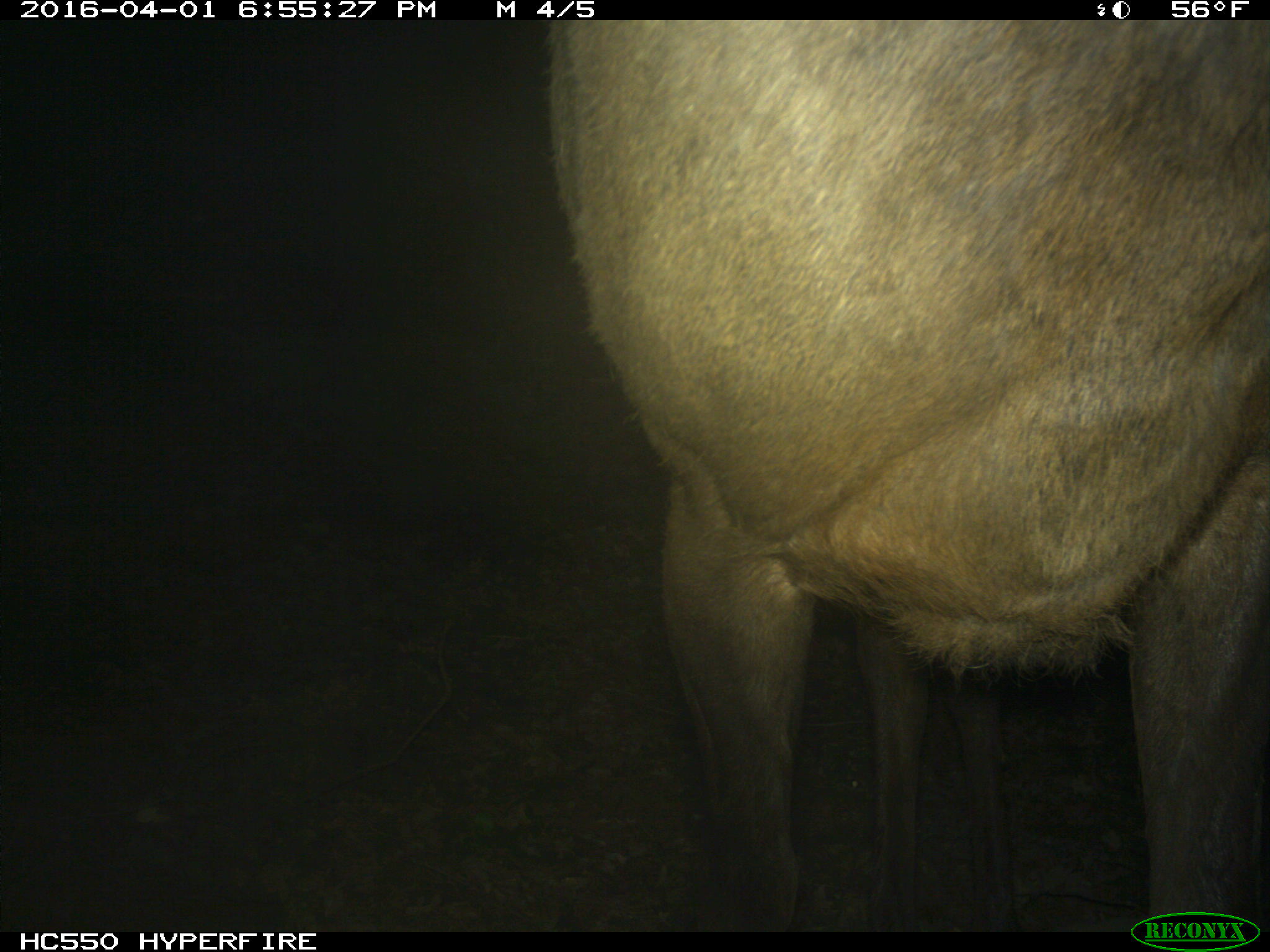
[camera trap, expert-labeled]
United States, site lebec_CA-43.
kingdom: Animalia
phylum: Chordata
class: Mammalia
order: Artiodactyla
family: Cervidae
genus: Cervus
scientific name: Cervus canadensis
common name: elk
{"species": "Cervus canadensis (elk)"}